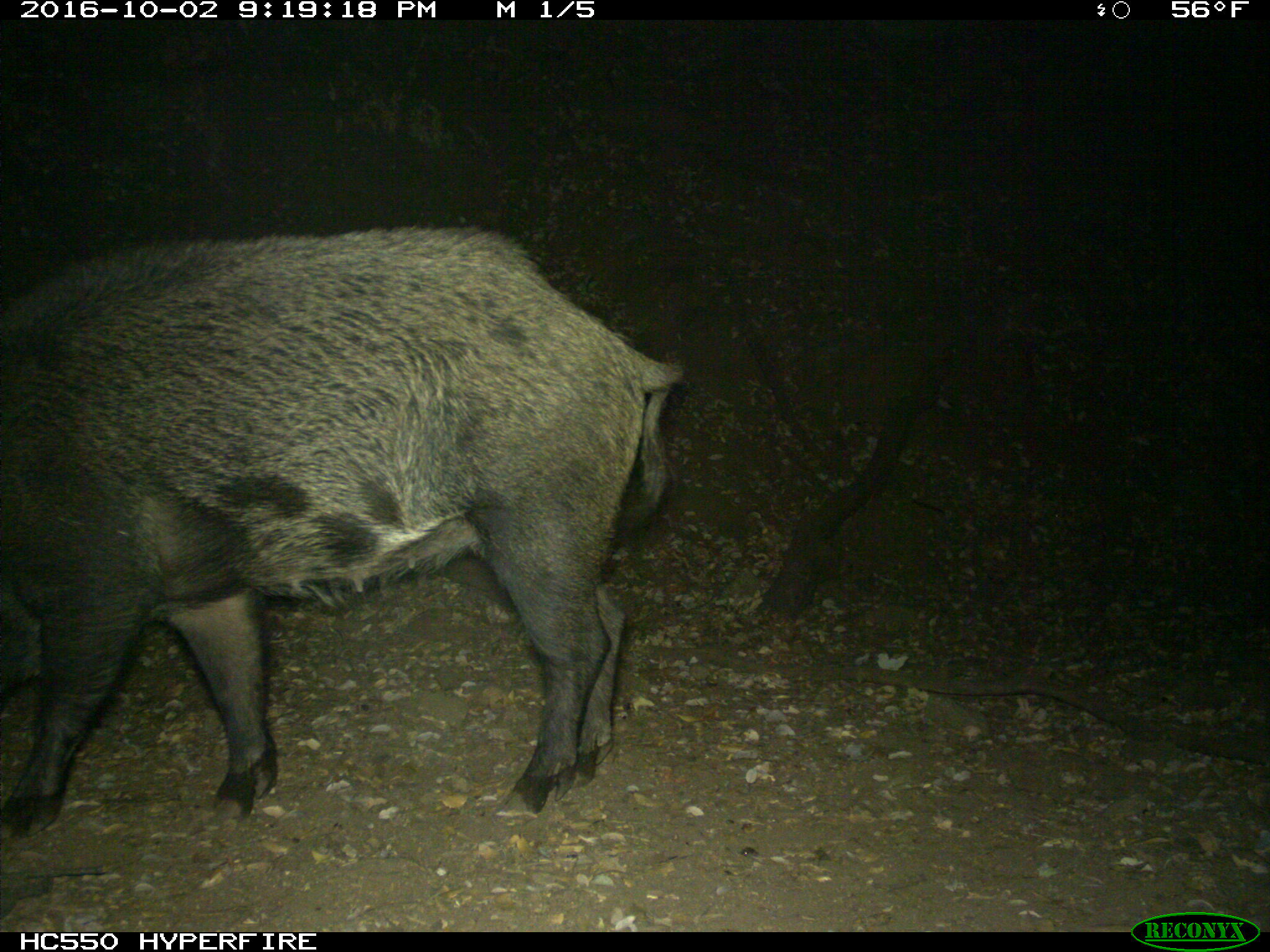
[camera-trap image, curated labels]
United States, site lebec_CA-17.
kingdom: Animalia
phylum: Chordata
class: Mammalia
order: Artiodactyla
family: Suidae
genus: Sus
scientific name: Sus scrofa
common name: wild boar